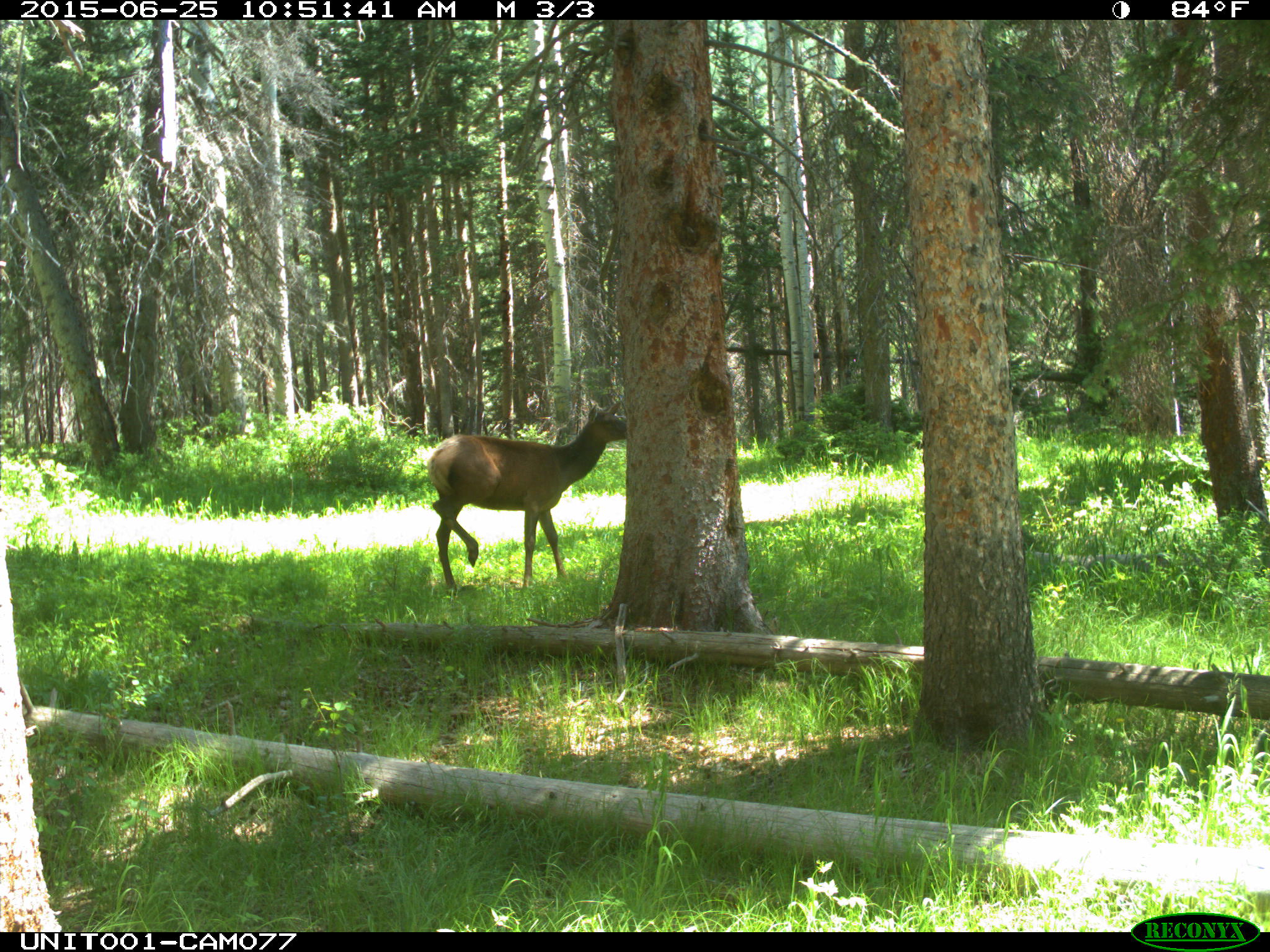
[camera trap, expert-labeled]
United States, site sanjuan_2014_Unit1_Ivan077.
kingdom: Animalia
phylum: Chordata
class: Mammalia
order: Artiodactyla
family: Cervidae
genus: Cervus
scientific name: Cervus elaphus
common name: red deer